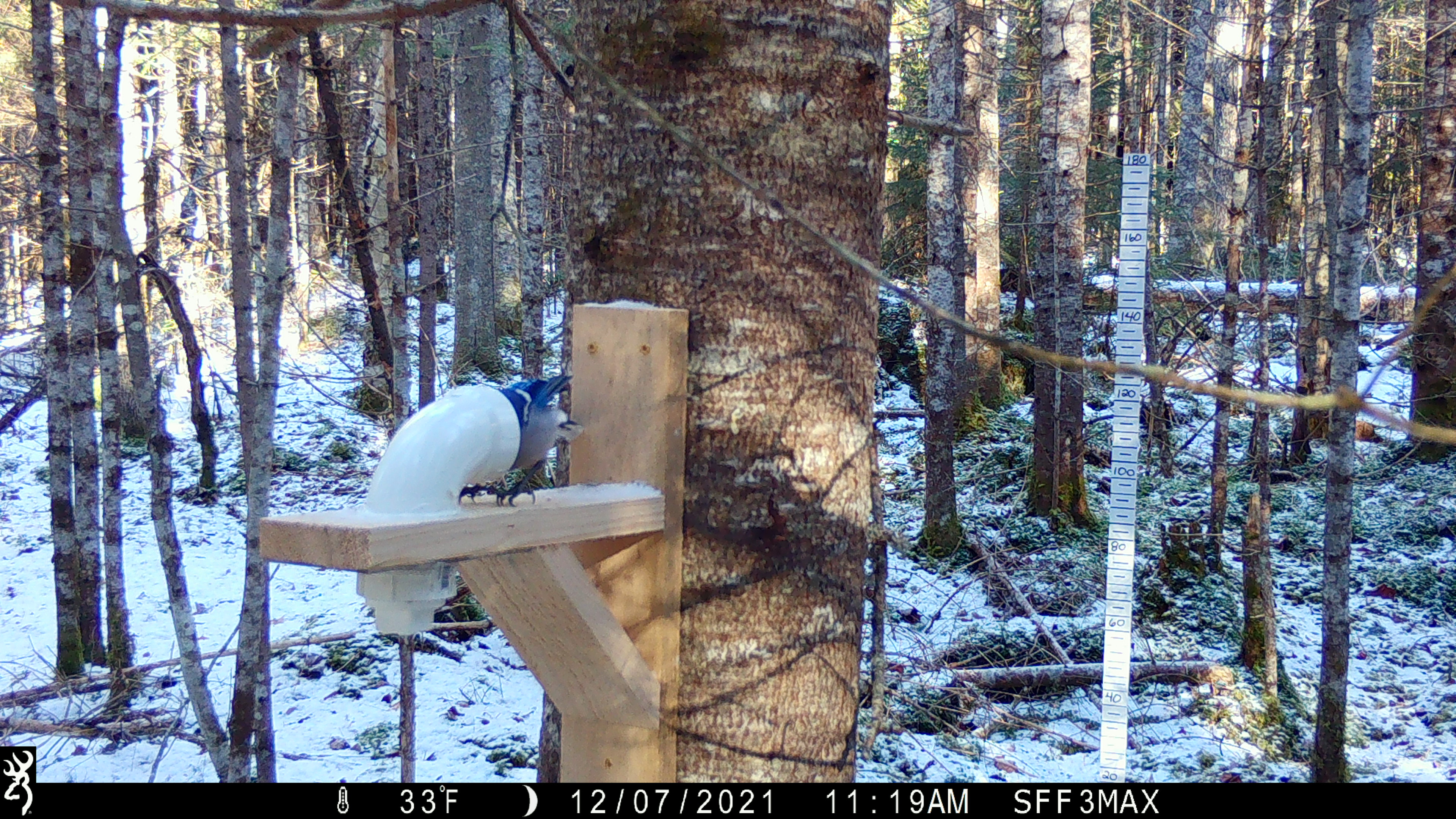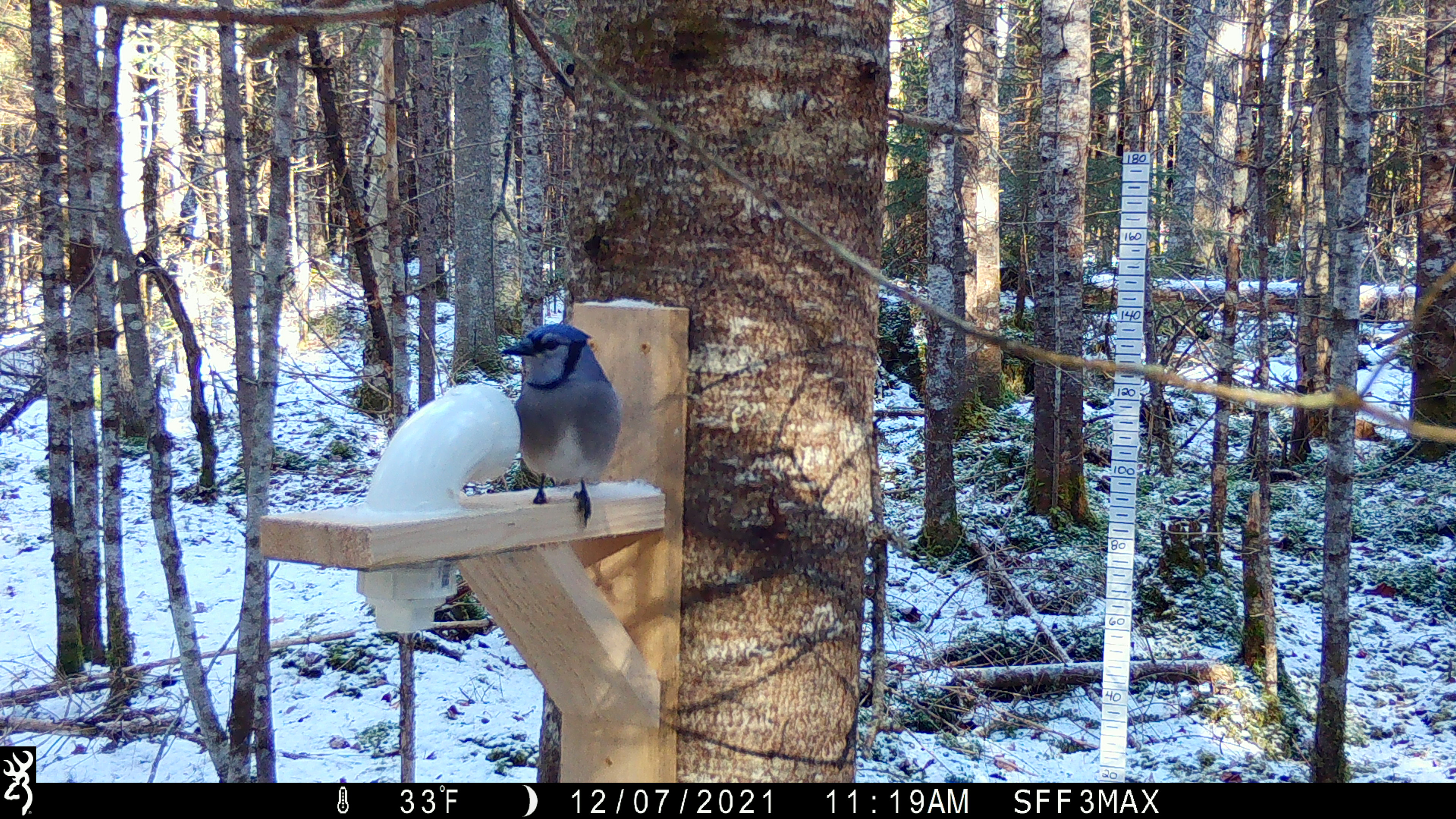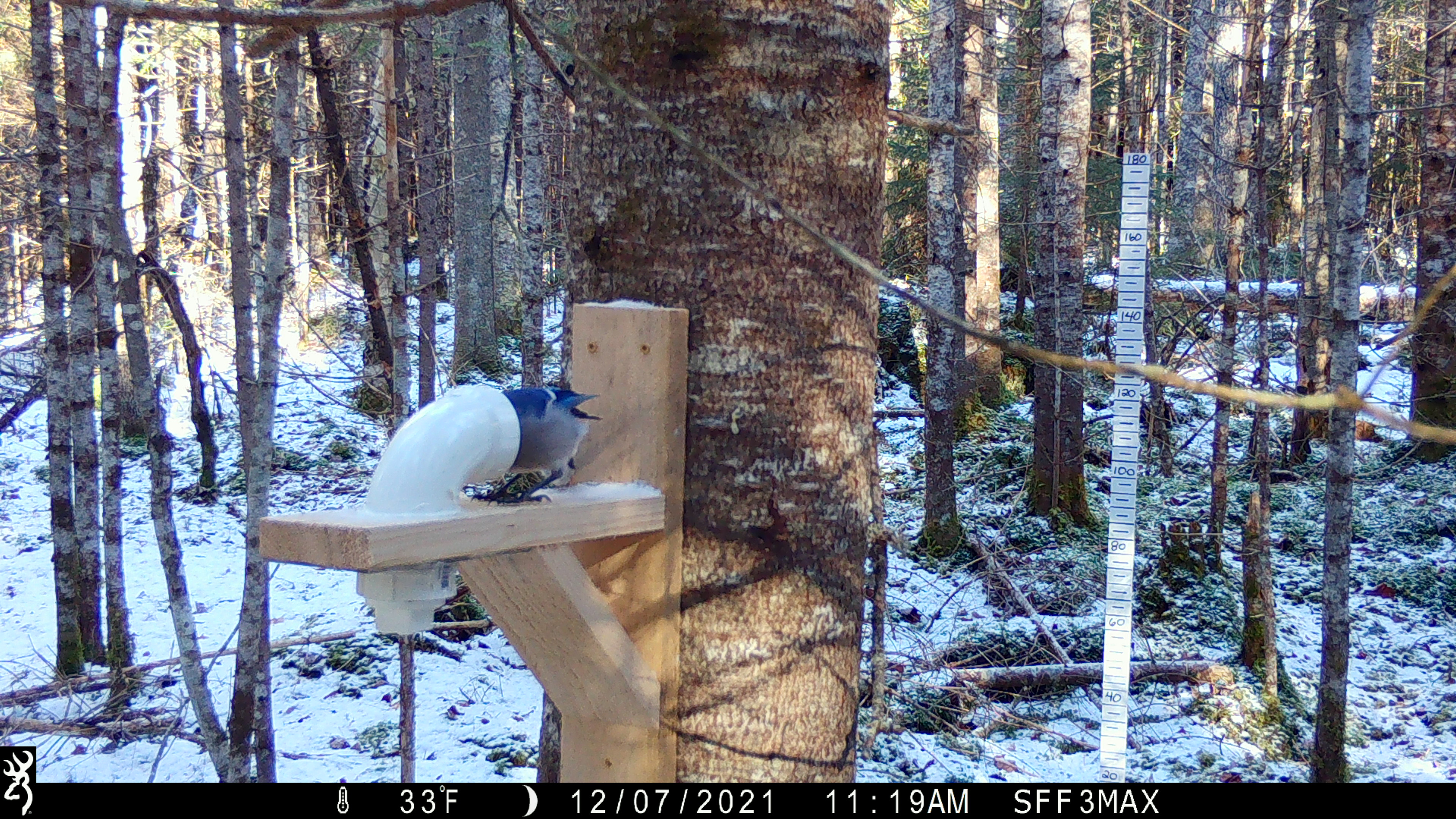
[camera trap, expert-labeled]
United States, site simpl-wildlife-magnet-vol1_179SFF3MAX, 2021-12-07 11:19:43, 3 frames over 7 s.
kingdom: Animalia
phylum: Chordata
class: Aves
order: Passeriformes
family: Corvidae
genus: Cyanocitta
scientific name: Cyanocitta cristata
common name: blue jay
Blue jay (Cyanocitta cristata).